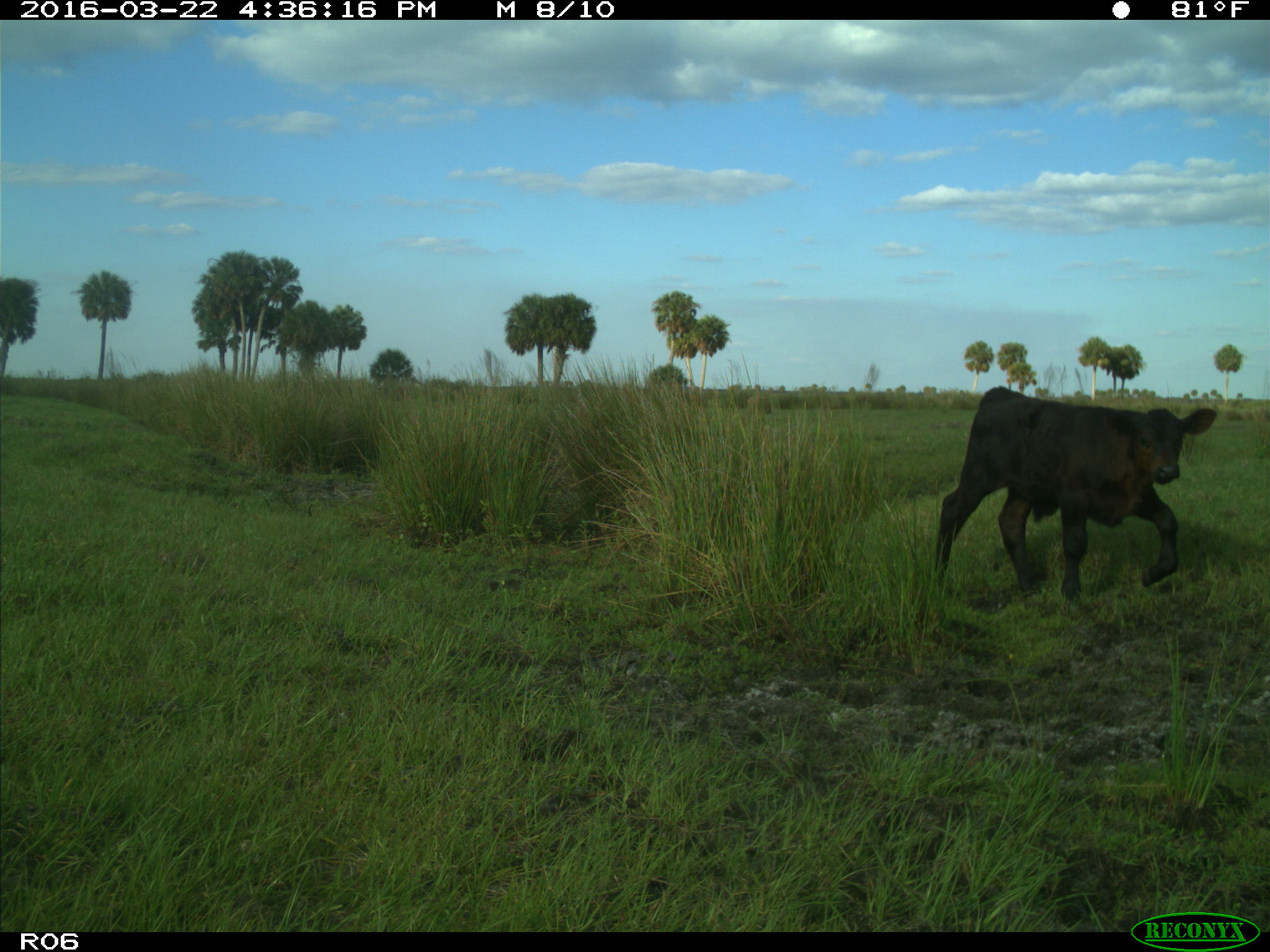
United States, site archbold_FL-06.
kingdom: Animalia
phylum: Chordata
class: Mammalia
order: Artiodactyla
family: Bovidae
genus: Bos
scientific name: Bos taurus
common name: domestic cow